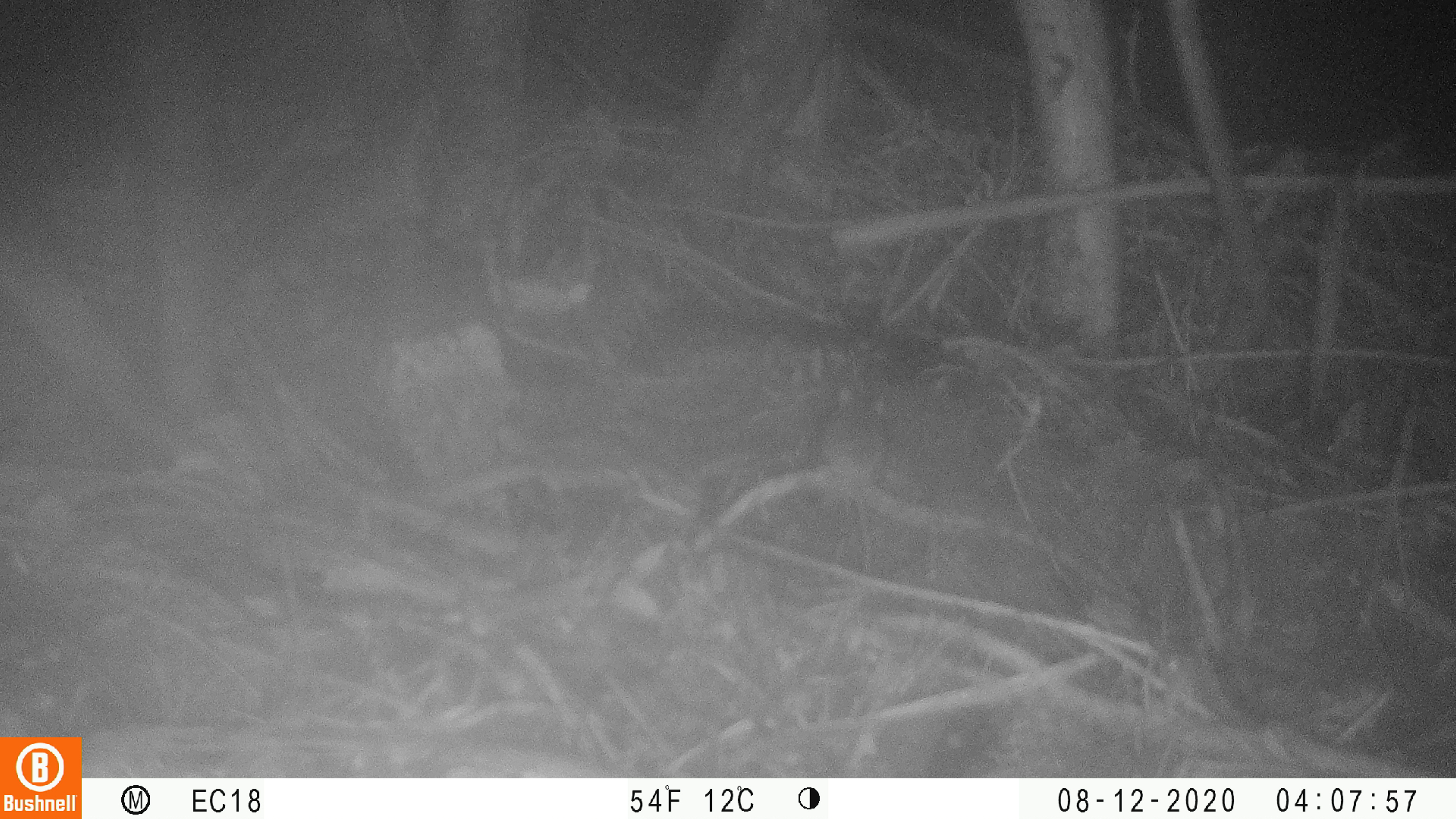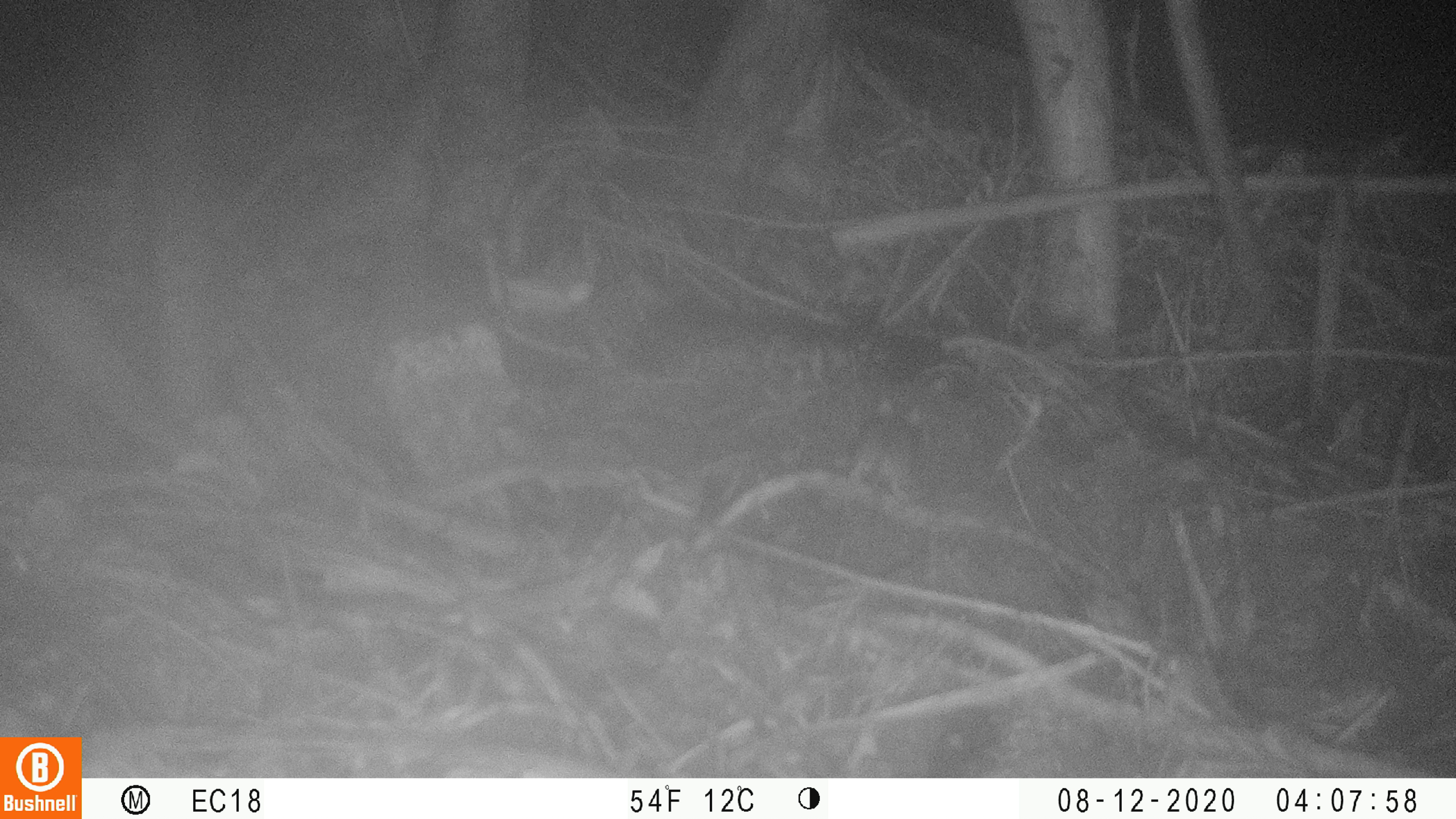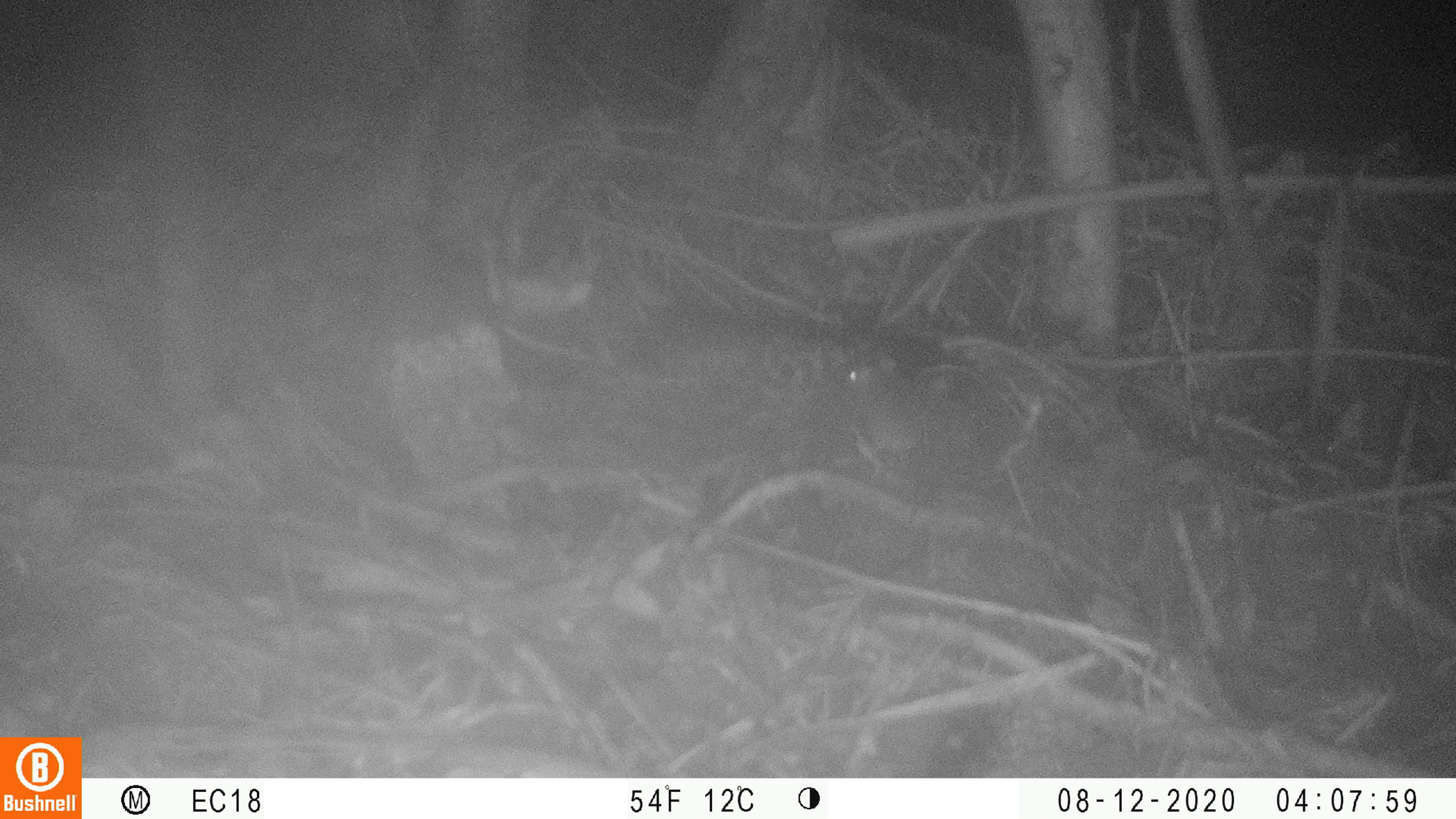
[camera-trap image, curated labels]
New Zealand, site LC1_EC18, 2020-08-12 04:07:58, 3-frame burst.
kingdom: Animalia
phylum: Chordata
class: Mammalia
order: Rodentia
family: Muridae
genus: Mus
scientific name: Mus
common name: mouse